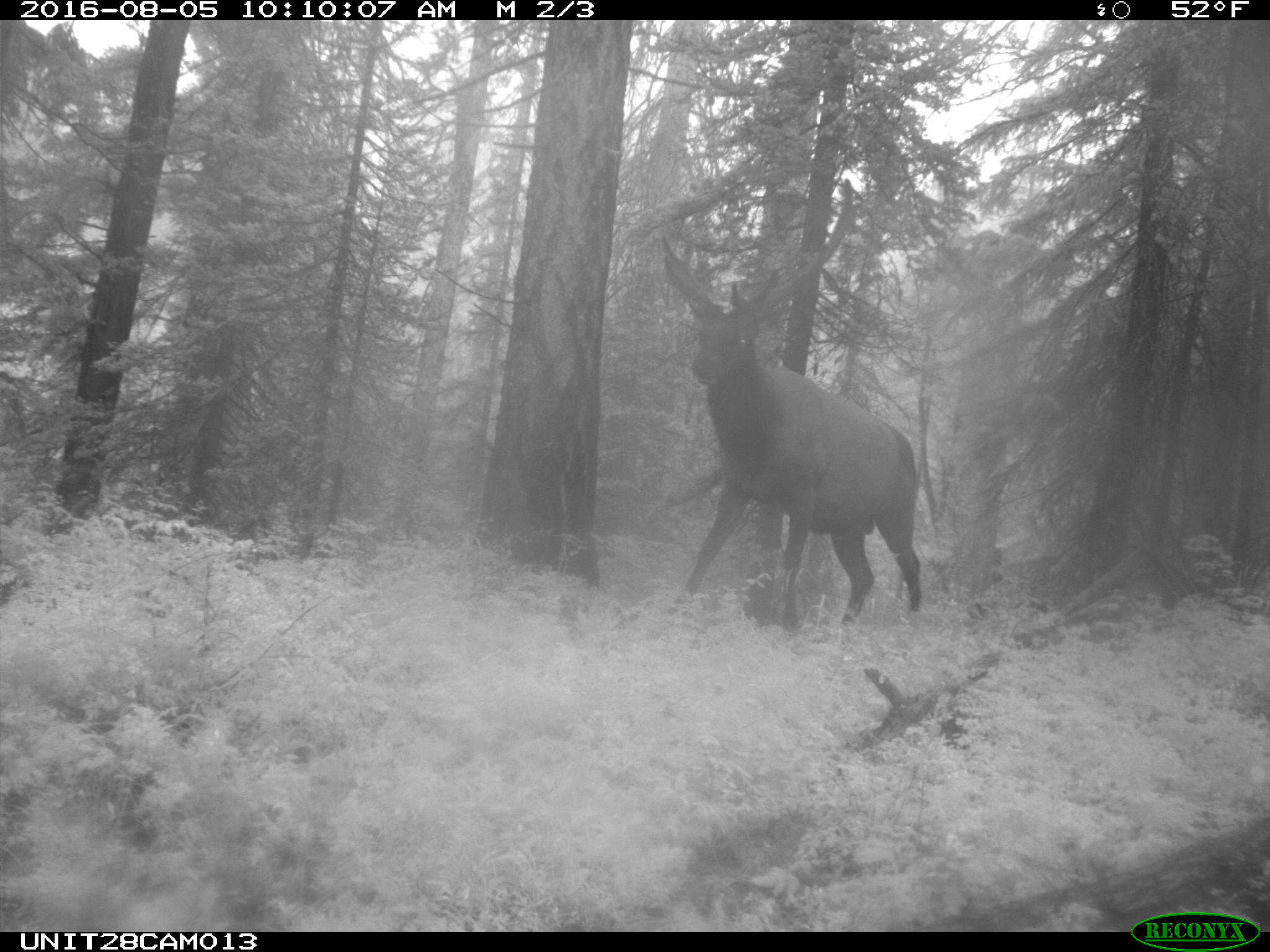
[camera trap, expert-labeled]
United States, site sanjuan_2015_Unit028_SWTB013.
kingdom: Animalia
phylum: Chordata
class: Mammalia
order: Artiodactyla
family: Cervidae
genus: Cervus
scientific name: Cervus elaphus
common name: red deer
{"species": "Cervus elaphus (red deer)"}